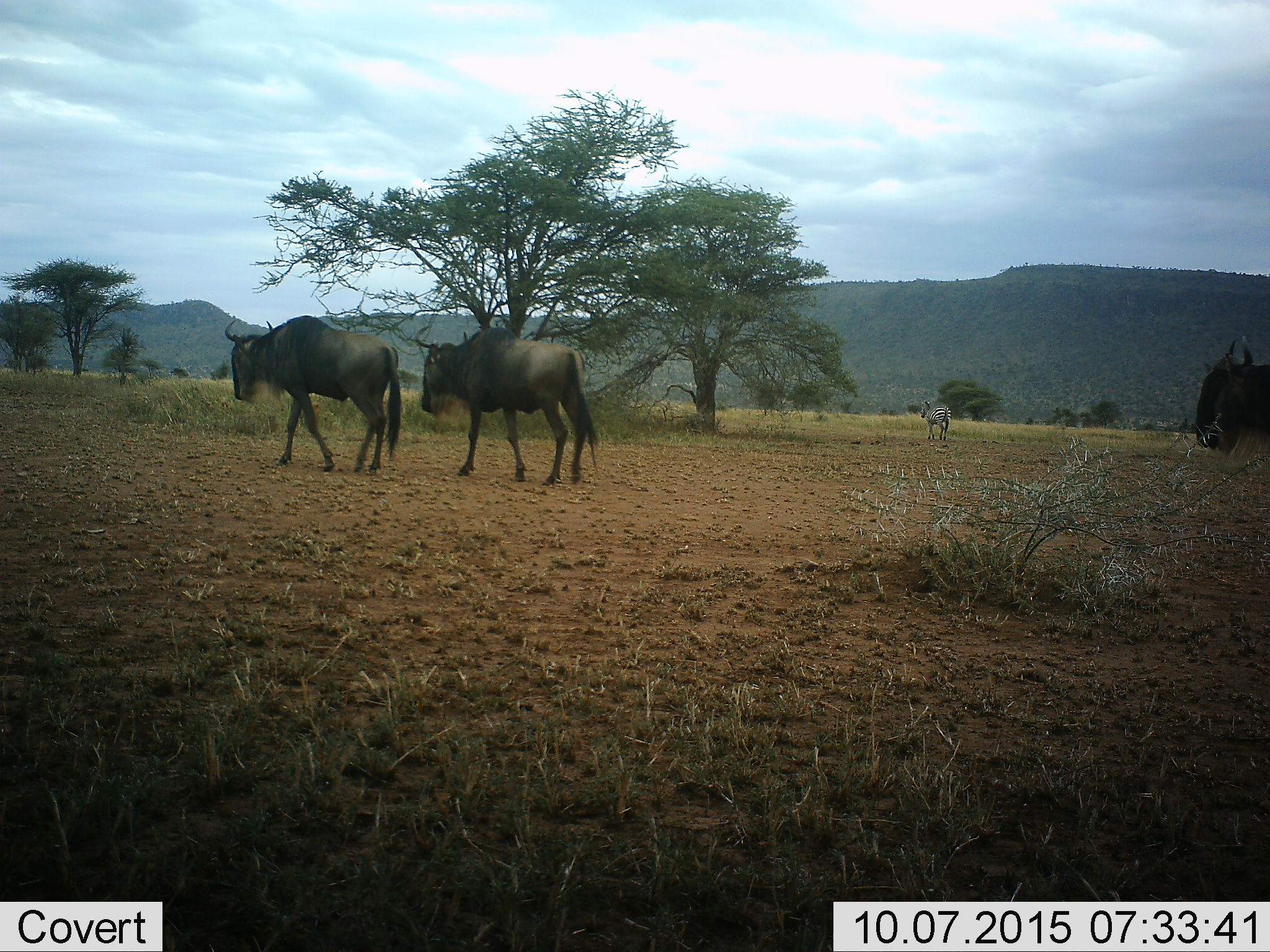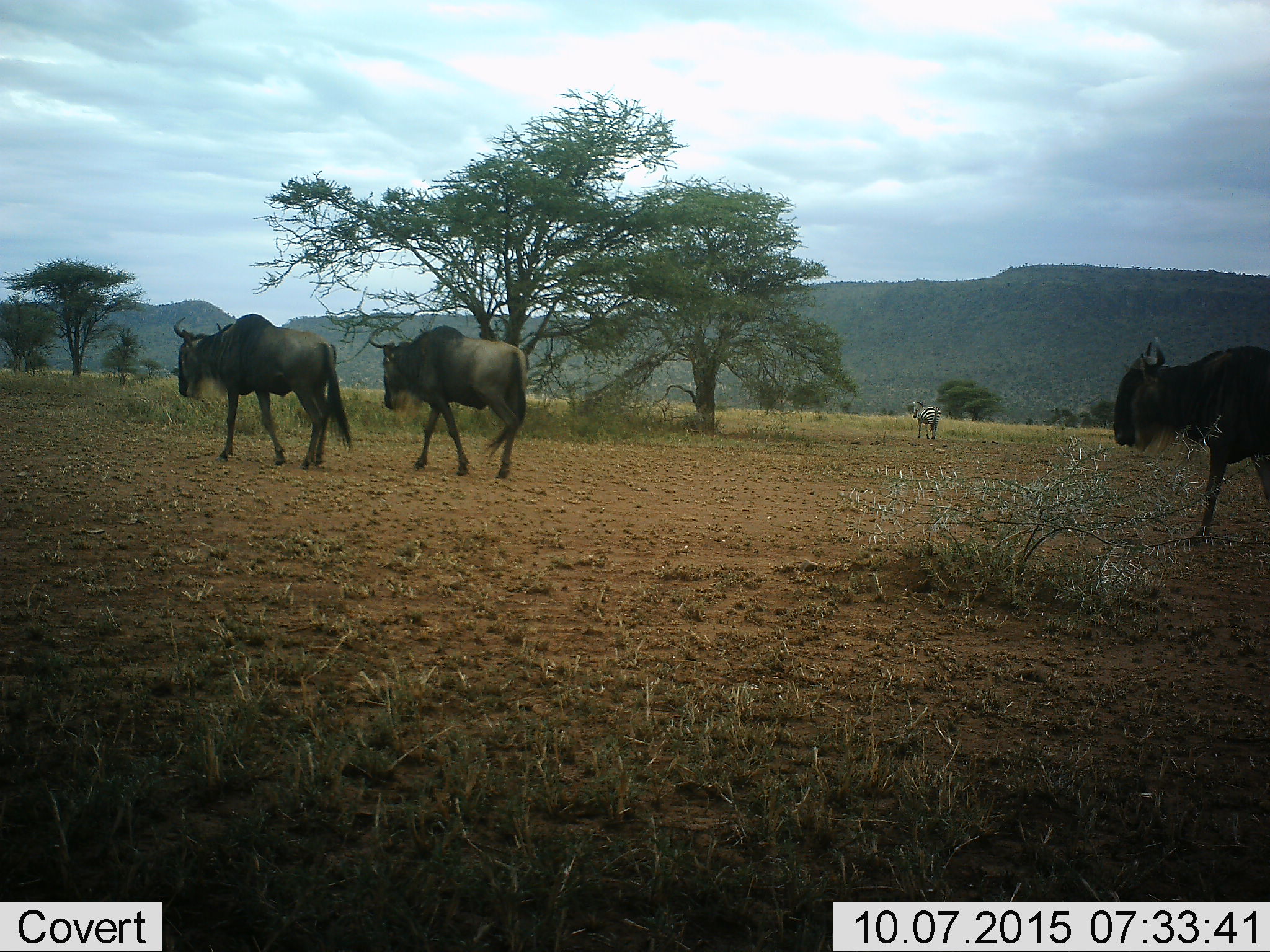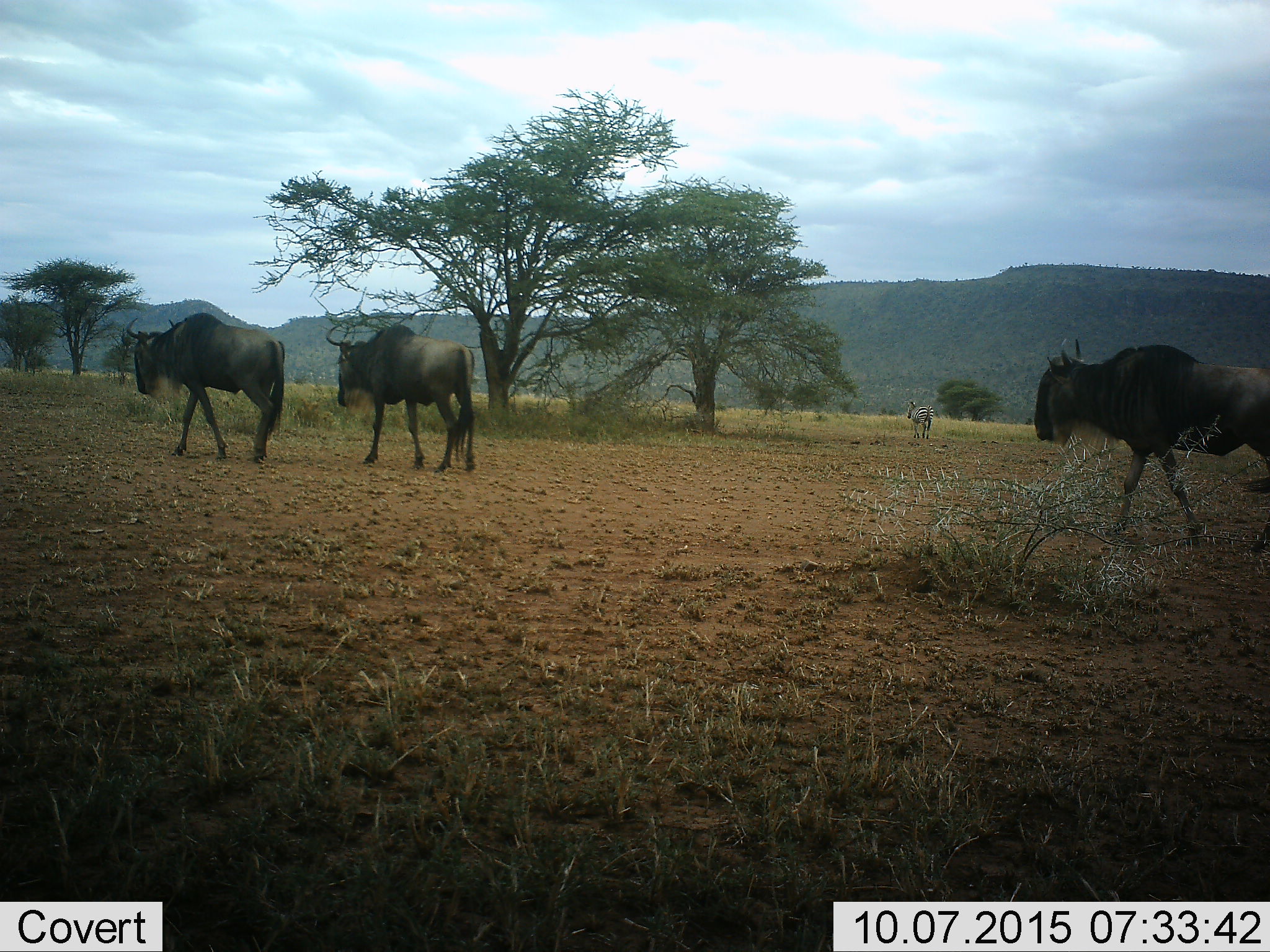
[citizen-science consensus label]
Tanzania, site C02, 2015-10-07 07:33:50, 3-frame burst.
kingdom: Animalia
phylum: Chordata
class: Mammalia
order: Artiodactyla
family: Bovidae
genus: Connochaetes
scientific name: Connochaetes taurinus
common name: blue wildebeest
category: wildebeest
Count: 3.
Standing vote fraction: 22%.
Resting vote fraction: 0%.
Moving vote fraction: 78%.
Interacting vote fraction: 0%.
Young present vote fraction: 0%.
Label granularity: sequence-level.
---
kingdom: Animalia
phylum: Chordata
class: Mammalia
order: Perissodactyla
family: Equidae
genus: Equus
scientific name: Equus quagga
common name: plains zebra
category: zebra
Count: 1.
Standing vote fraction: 44%.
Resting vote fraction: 0%.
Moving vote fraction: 56%.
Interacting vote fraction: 0%.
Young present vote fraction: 0%.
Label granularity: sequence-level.